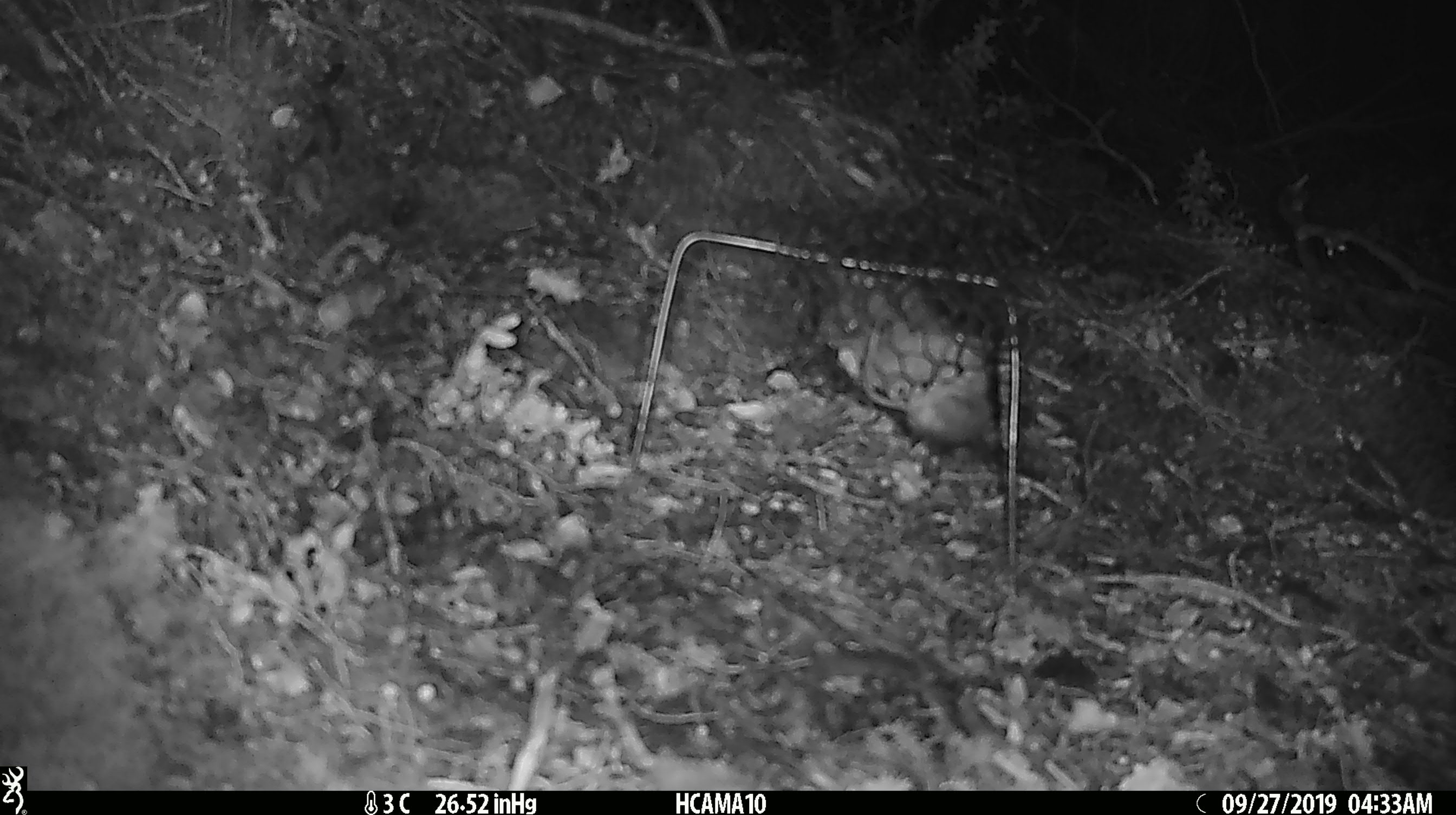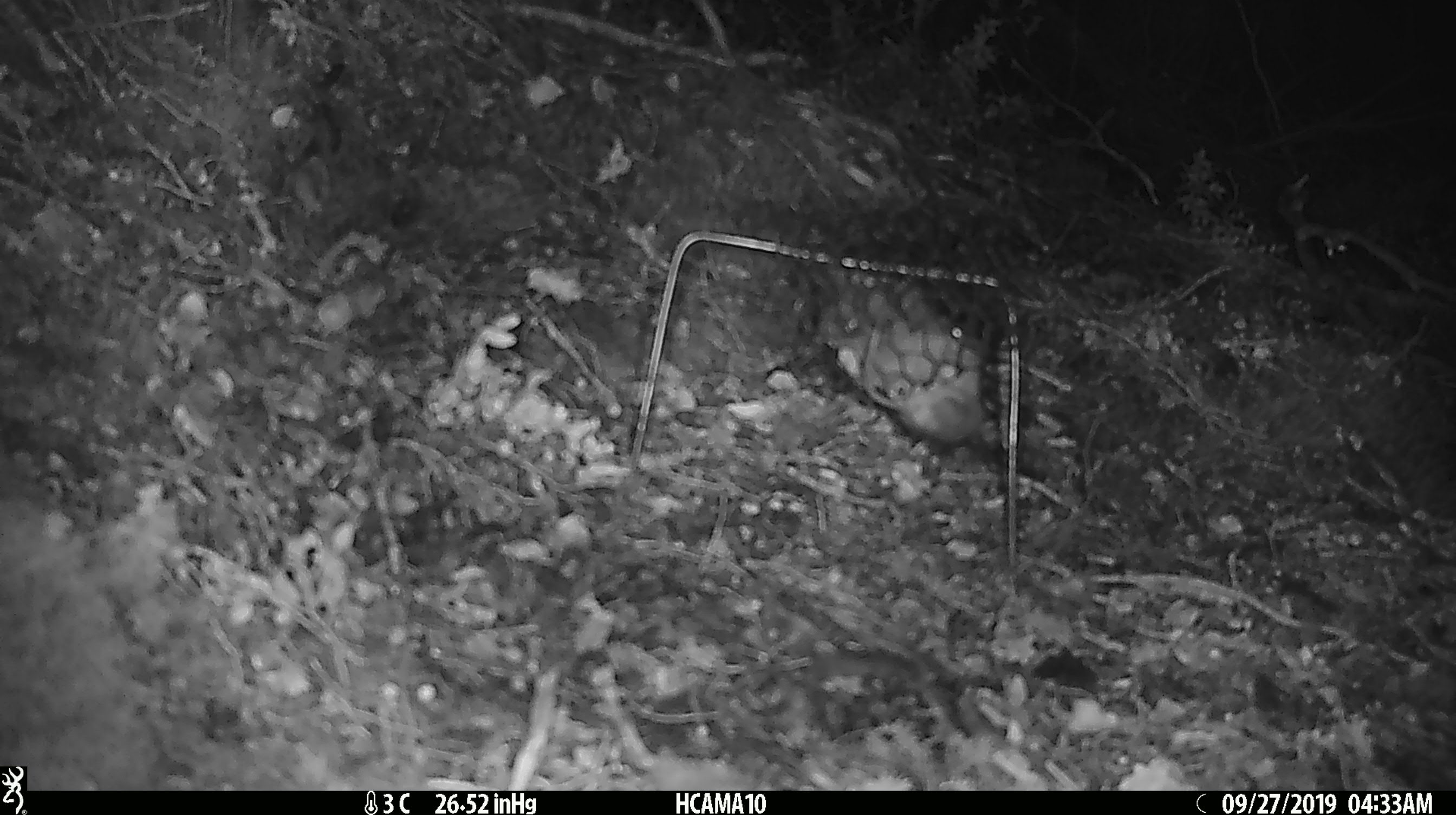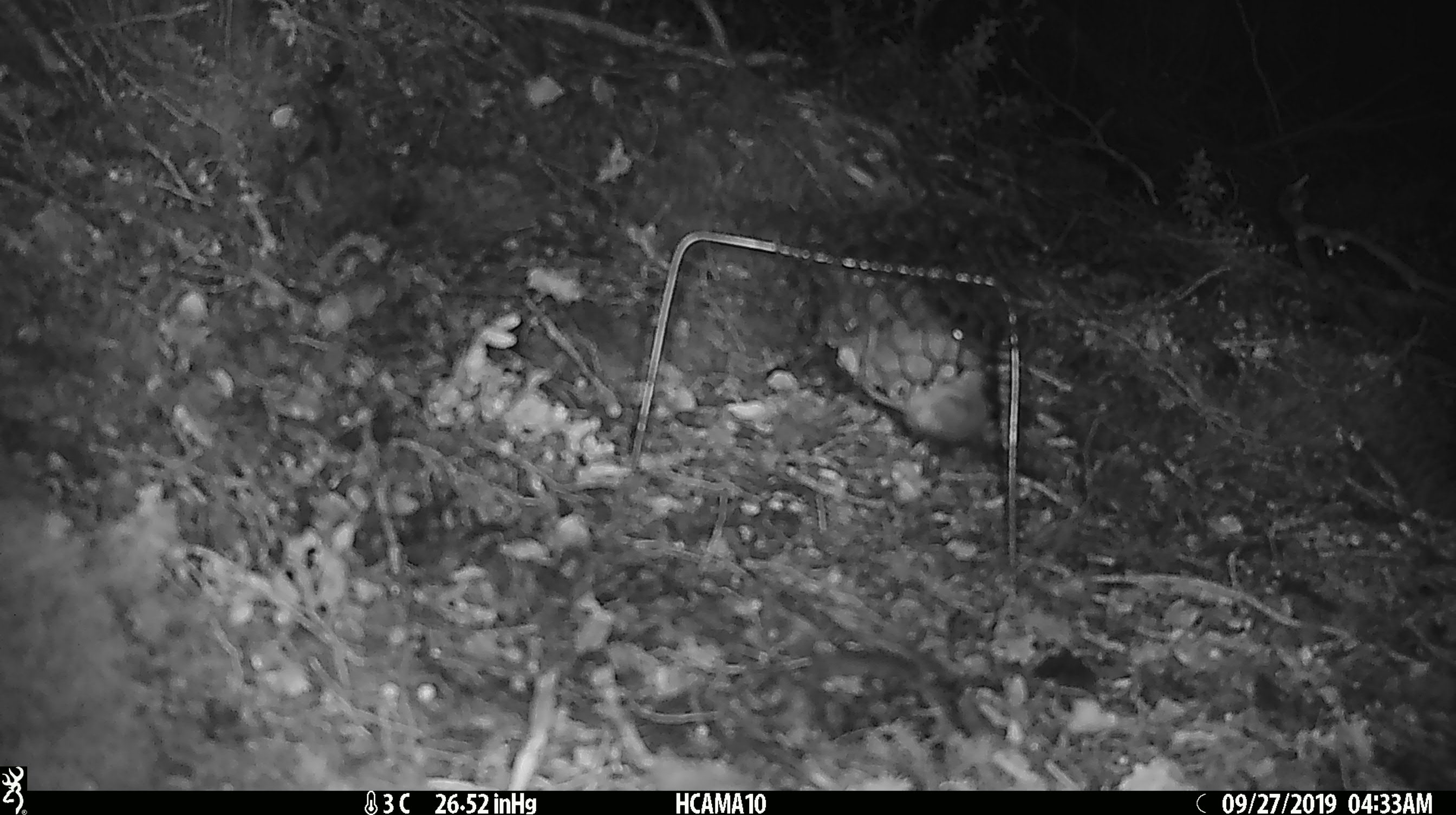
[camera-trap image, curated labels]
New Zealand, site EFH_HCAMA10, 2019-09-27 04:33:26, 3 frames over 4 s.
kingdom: Animalia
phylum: Chordata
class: Mammalia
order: Rodentia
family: Muridae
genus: Mus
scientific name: Mus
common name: mouse